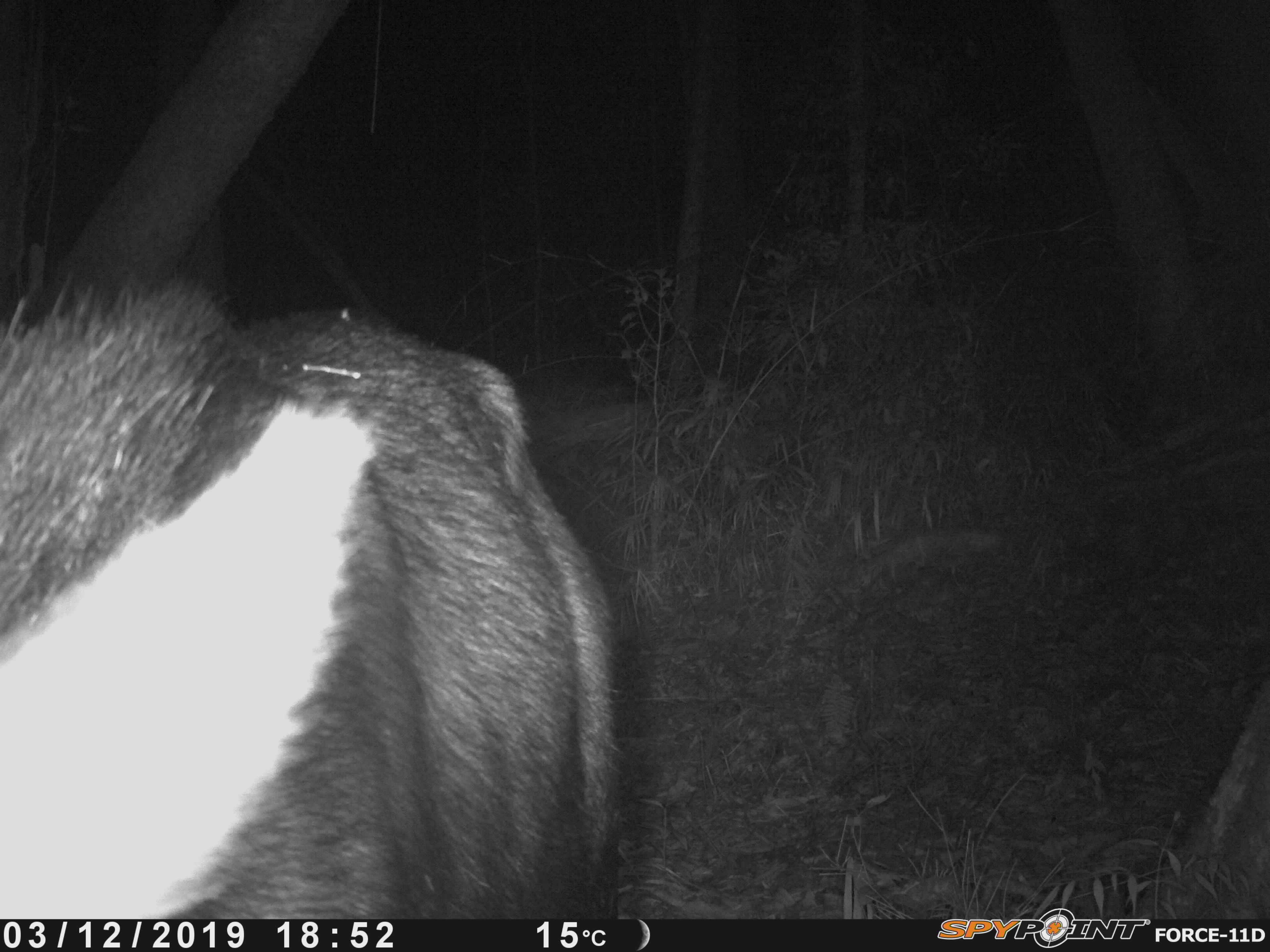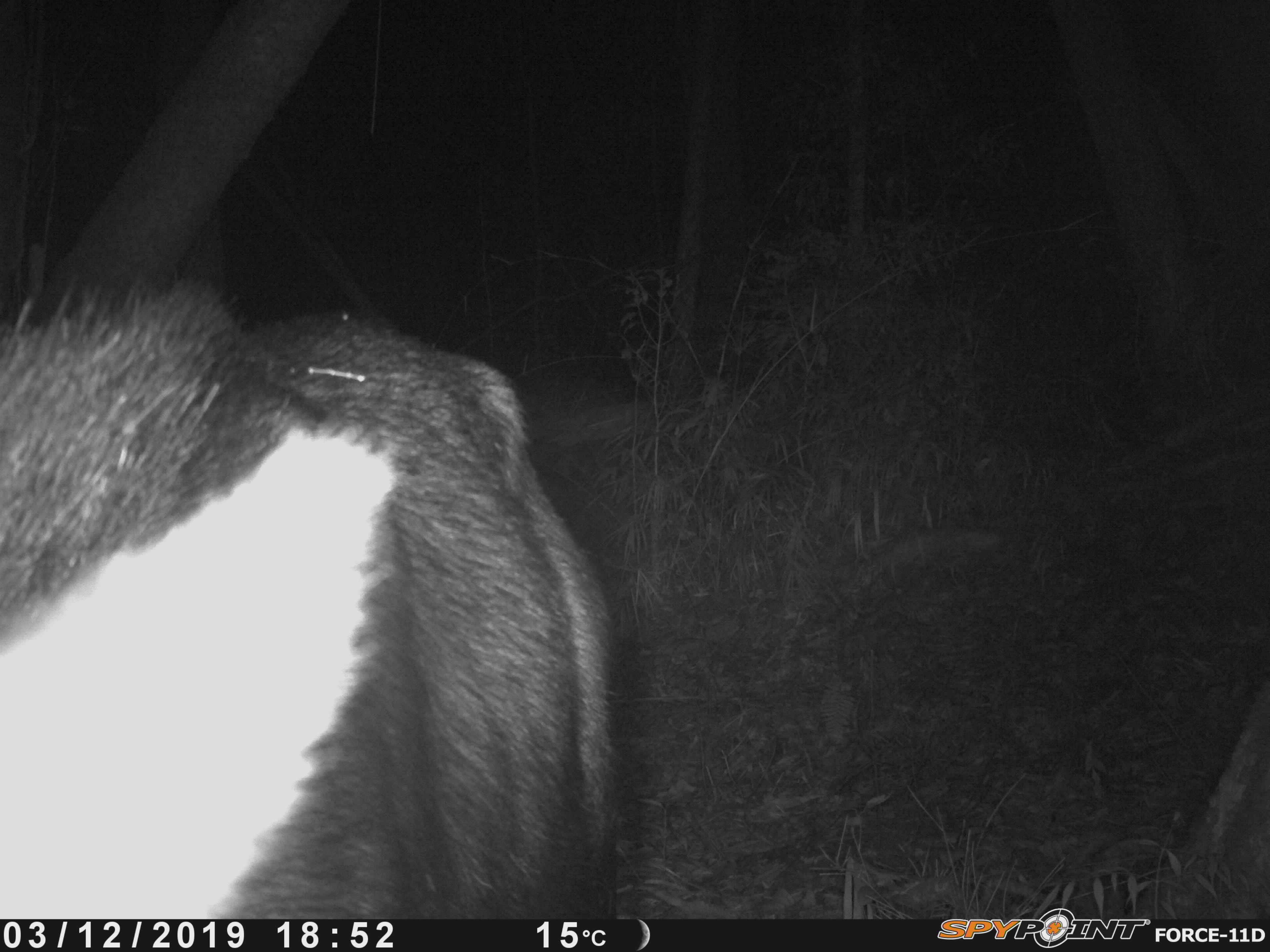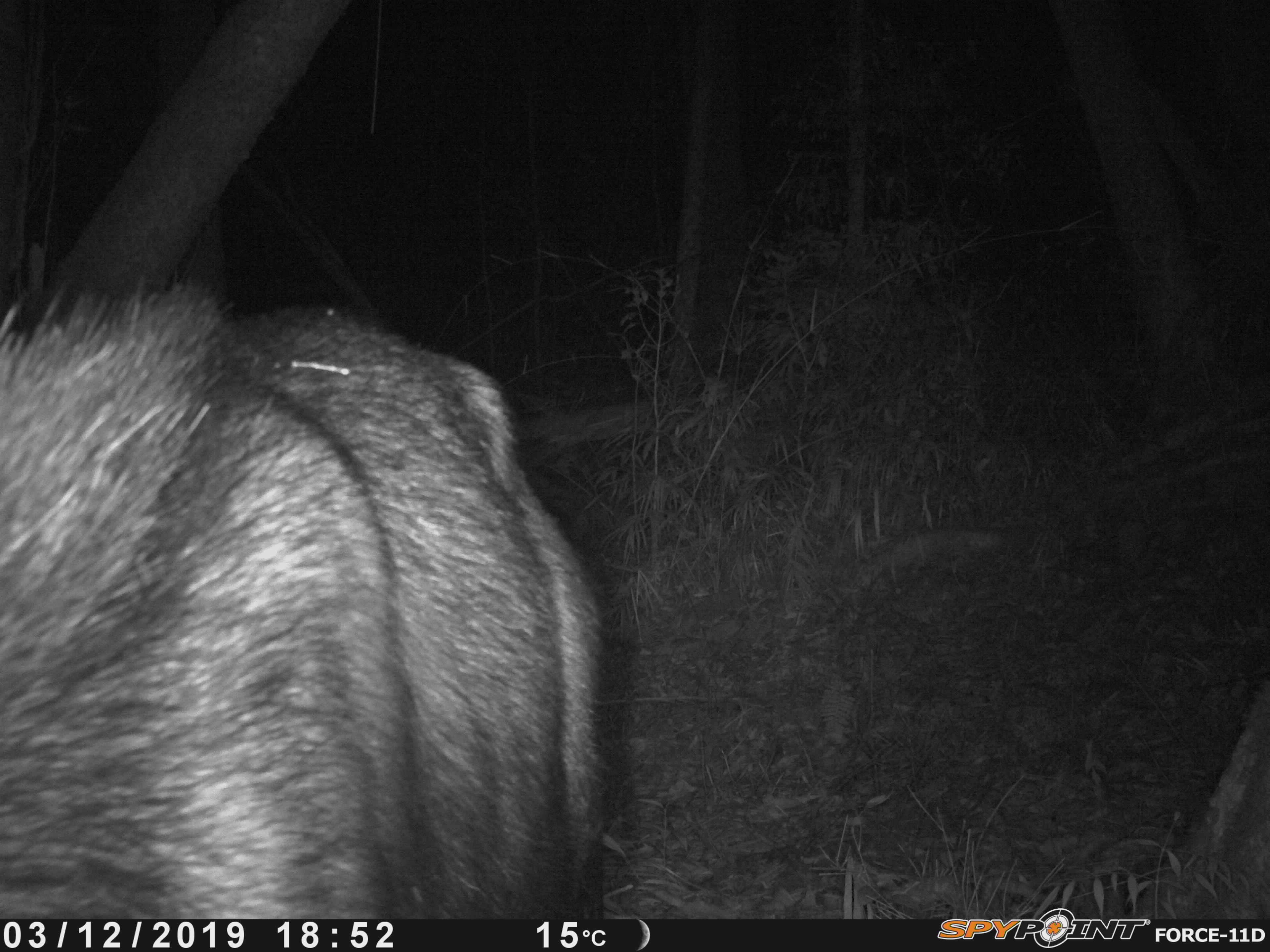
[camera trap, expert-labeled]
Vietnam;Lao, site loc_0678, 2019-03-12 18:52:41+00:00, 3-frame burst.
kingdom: Animalia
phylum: Chordata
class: Mammalia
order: Artiodactyla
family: Bovidae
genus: Capricornis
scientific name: Capricornis sumatraensis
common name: chinese serow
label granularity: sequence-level